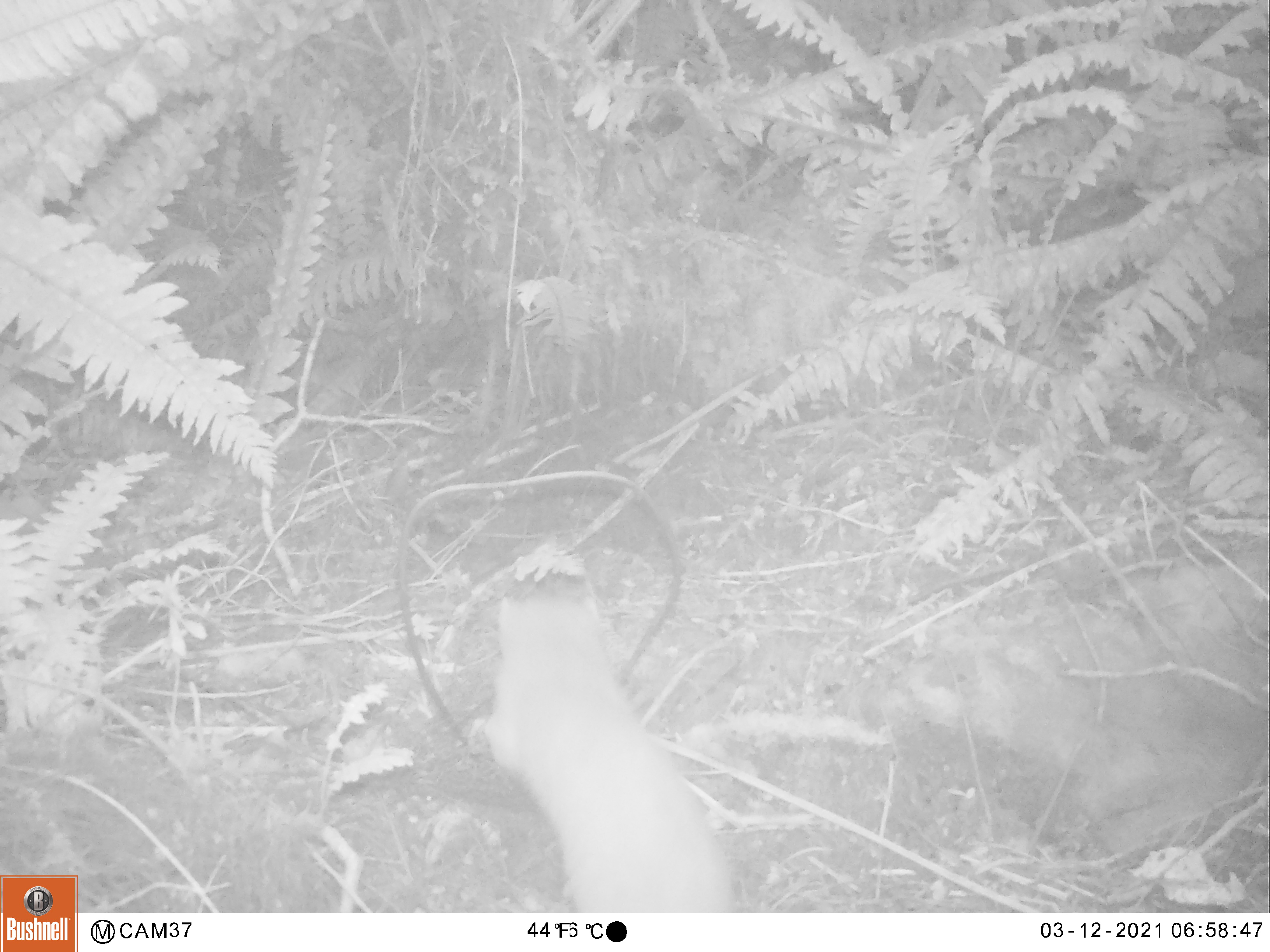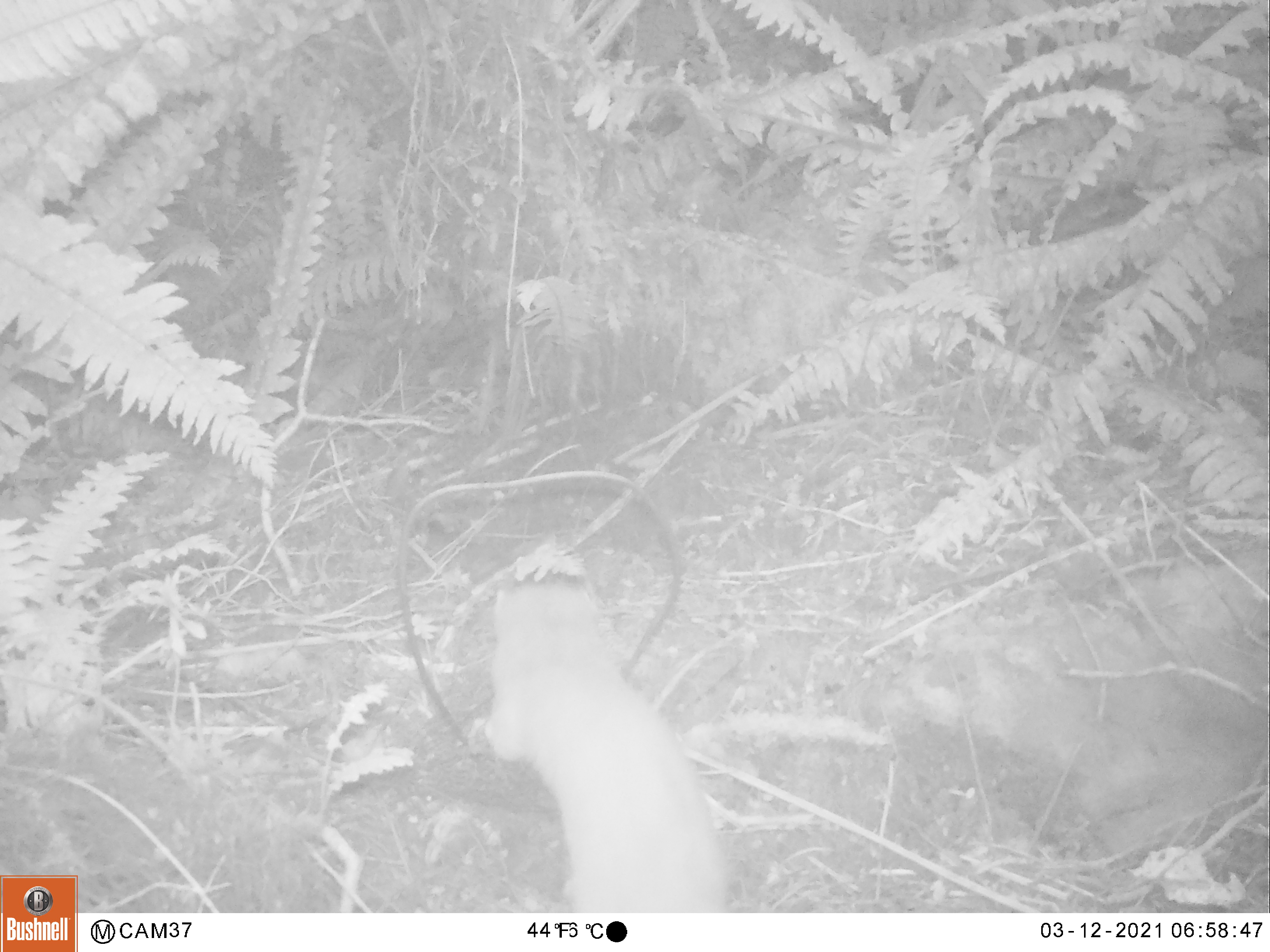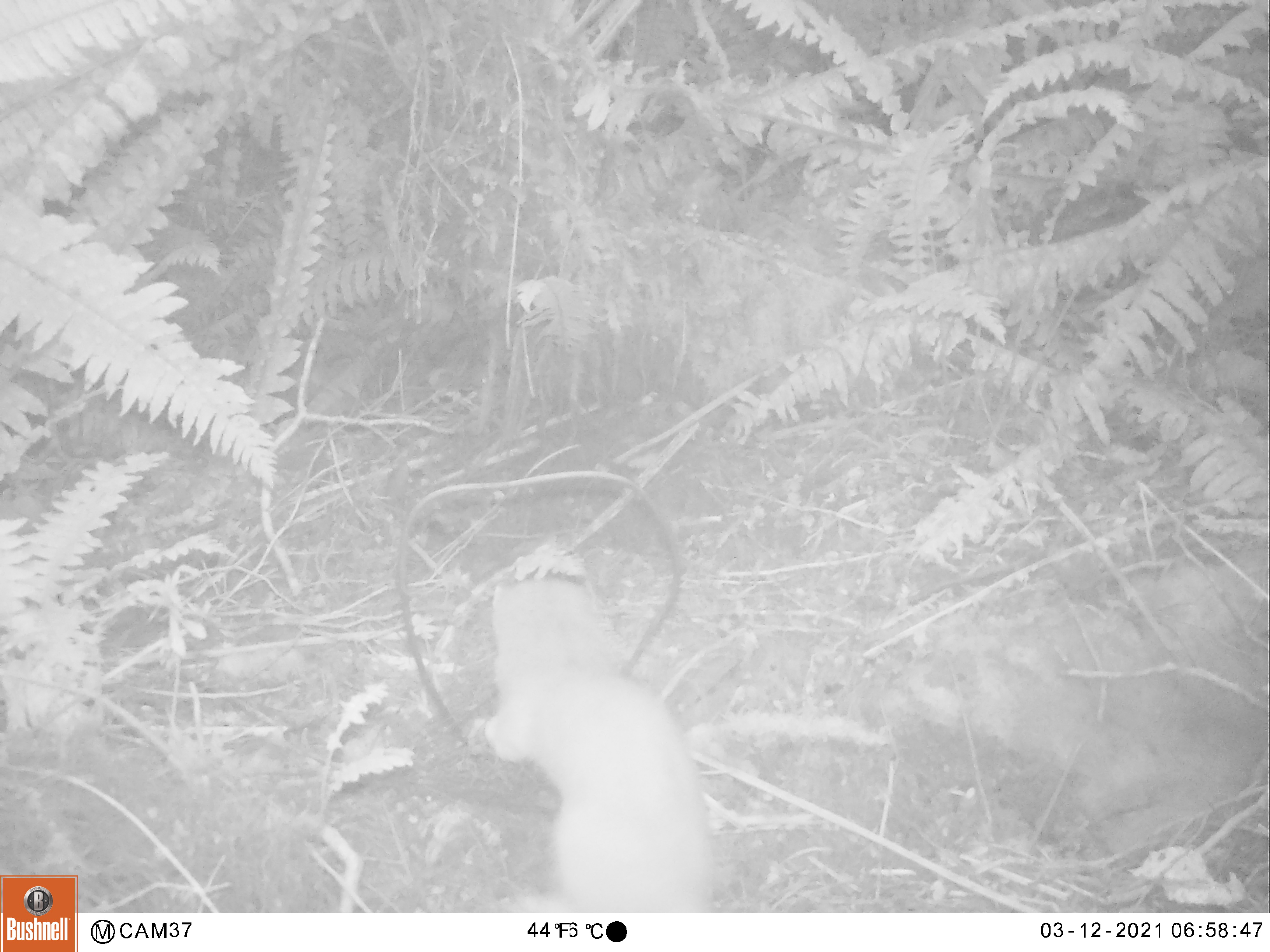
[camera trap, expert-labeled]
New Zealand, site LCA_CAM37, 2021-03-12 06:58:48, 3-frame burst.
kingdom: Animalia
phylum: Chordata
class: Mammalia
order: Carnivora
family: Mustelidae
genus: Mustela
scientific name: Mustela erminea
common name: stoat